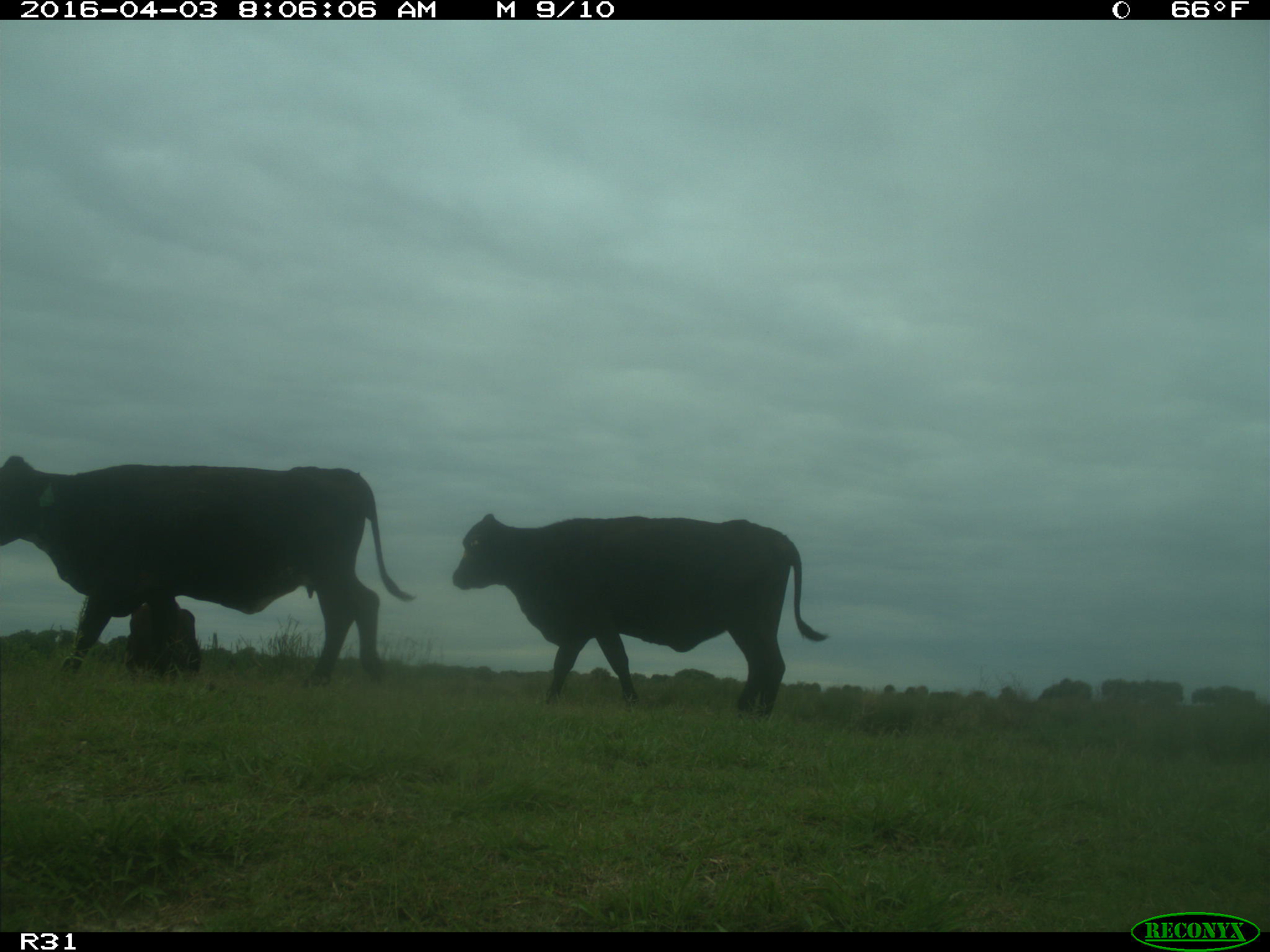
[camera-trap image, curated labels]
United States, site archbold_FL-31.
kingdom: Animalia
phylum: Chordata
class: Mammalia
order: Artiodactyla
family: Bovidae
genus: Bos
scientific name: Bos taurus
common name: domestic cow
Bos taurus (domestic cow).